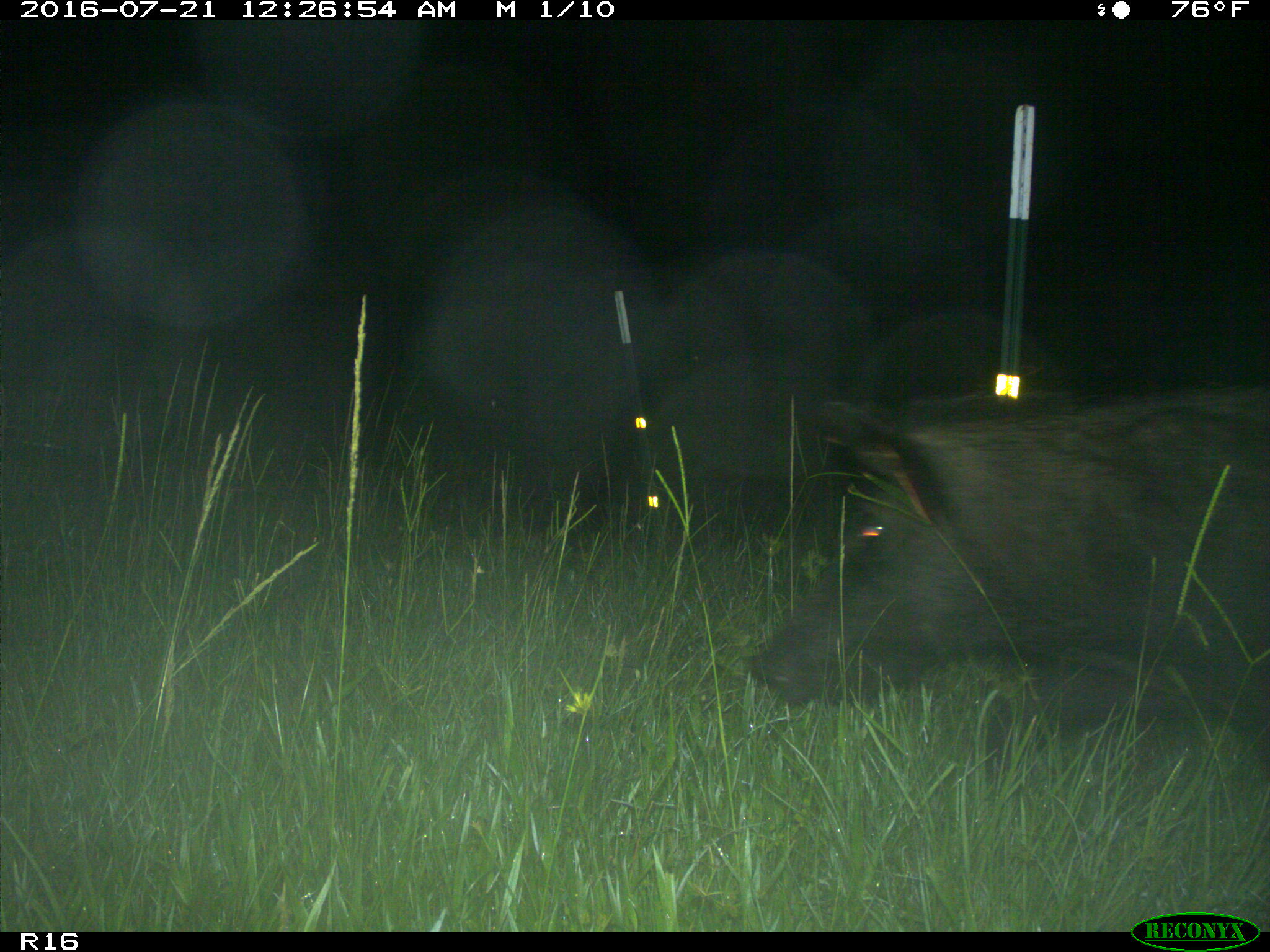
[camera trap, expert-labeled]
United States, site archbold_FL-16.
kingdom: Animalia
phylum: Chordata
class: Mammalia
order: Artiodactyla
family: Suidae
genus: Sus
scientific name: Sus scrofa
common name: wild boar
Sus scrofa (wild boar).